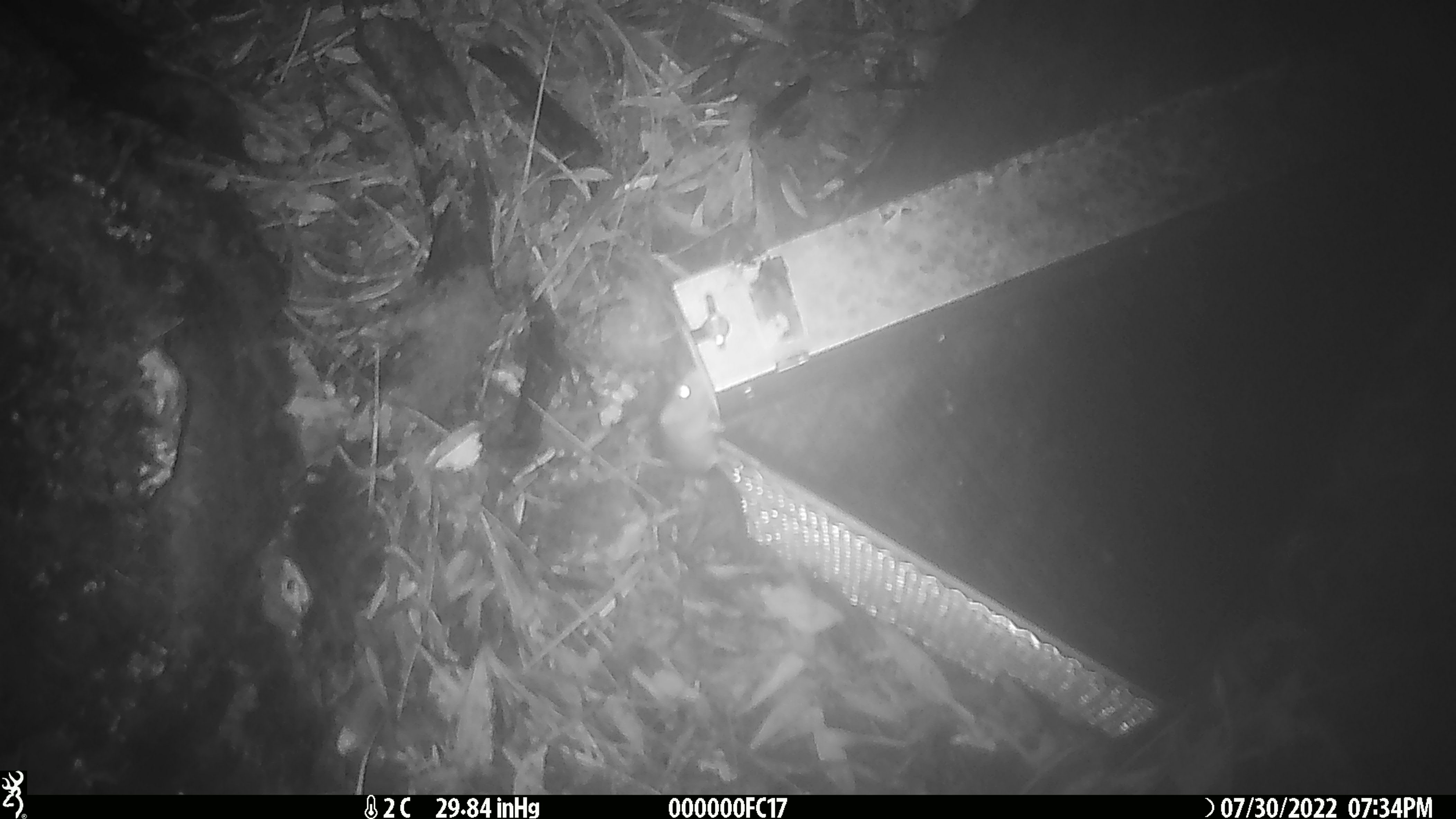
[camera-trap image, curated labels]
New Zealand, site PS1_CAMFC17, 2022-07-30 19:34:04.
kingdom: Animalia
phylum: Chordata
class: Mammalia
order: Rodentia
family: Muridae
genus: Mus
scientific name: Mus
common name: mouse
Mouse (Mus).